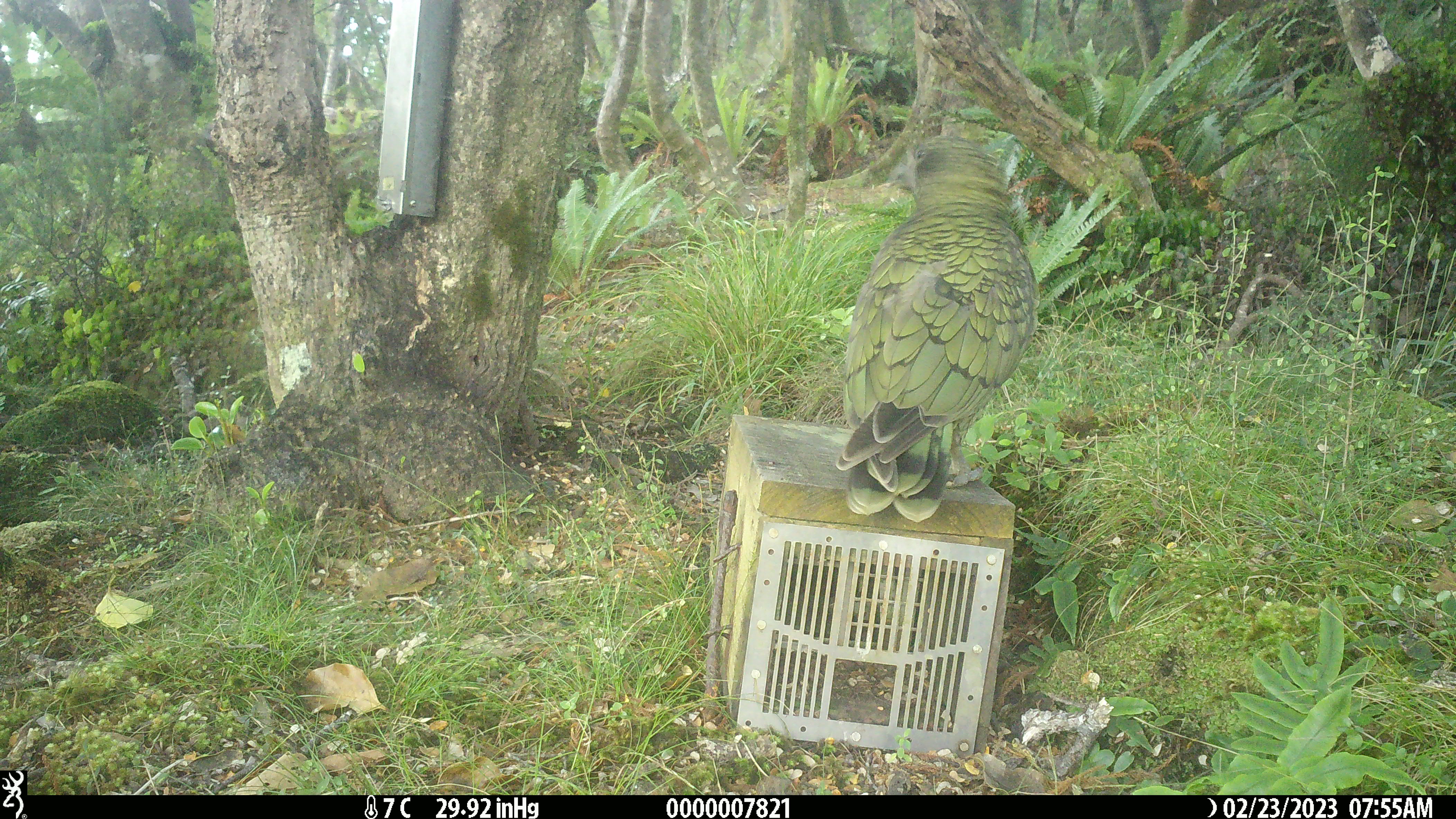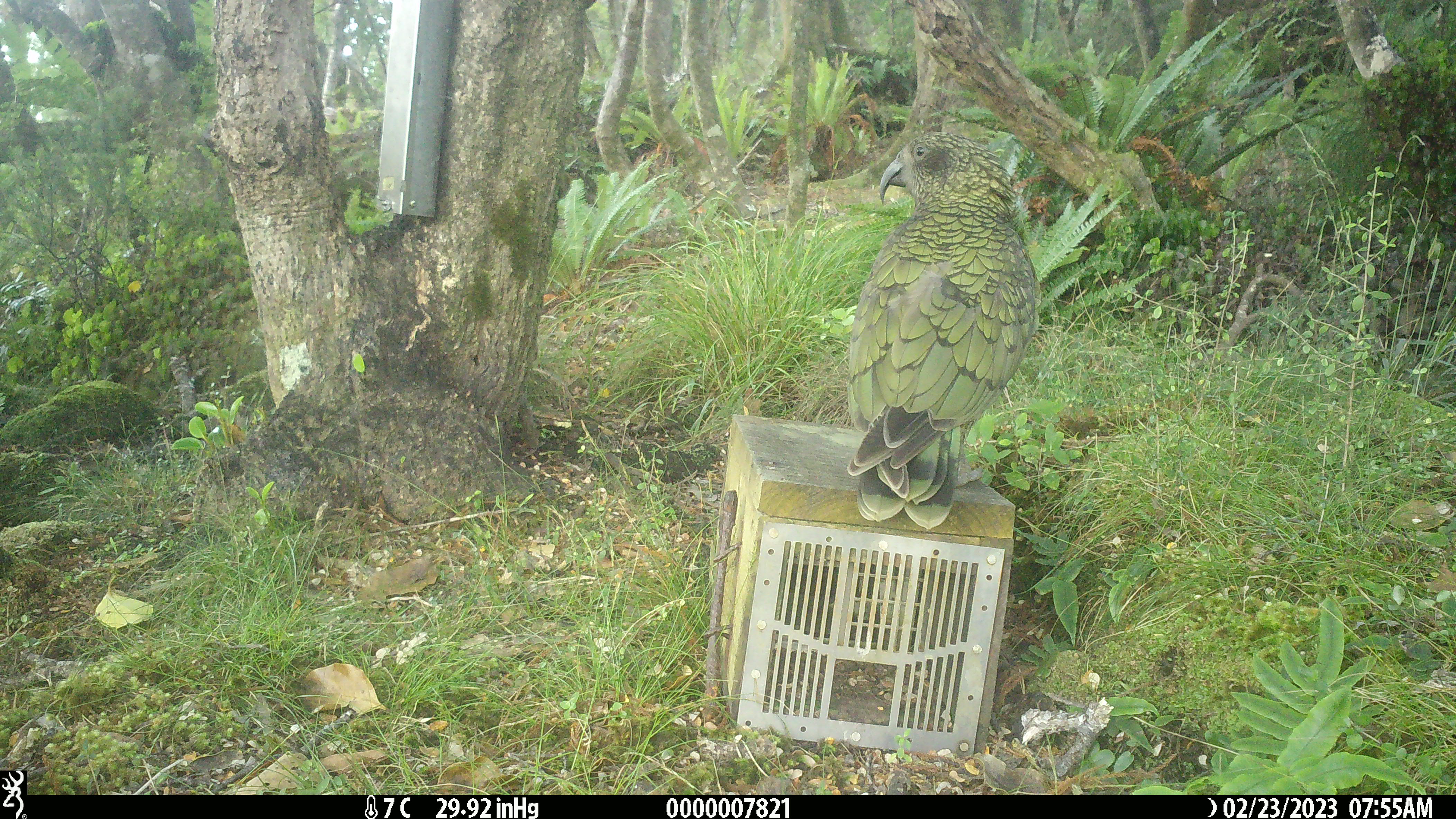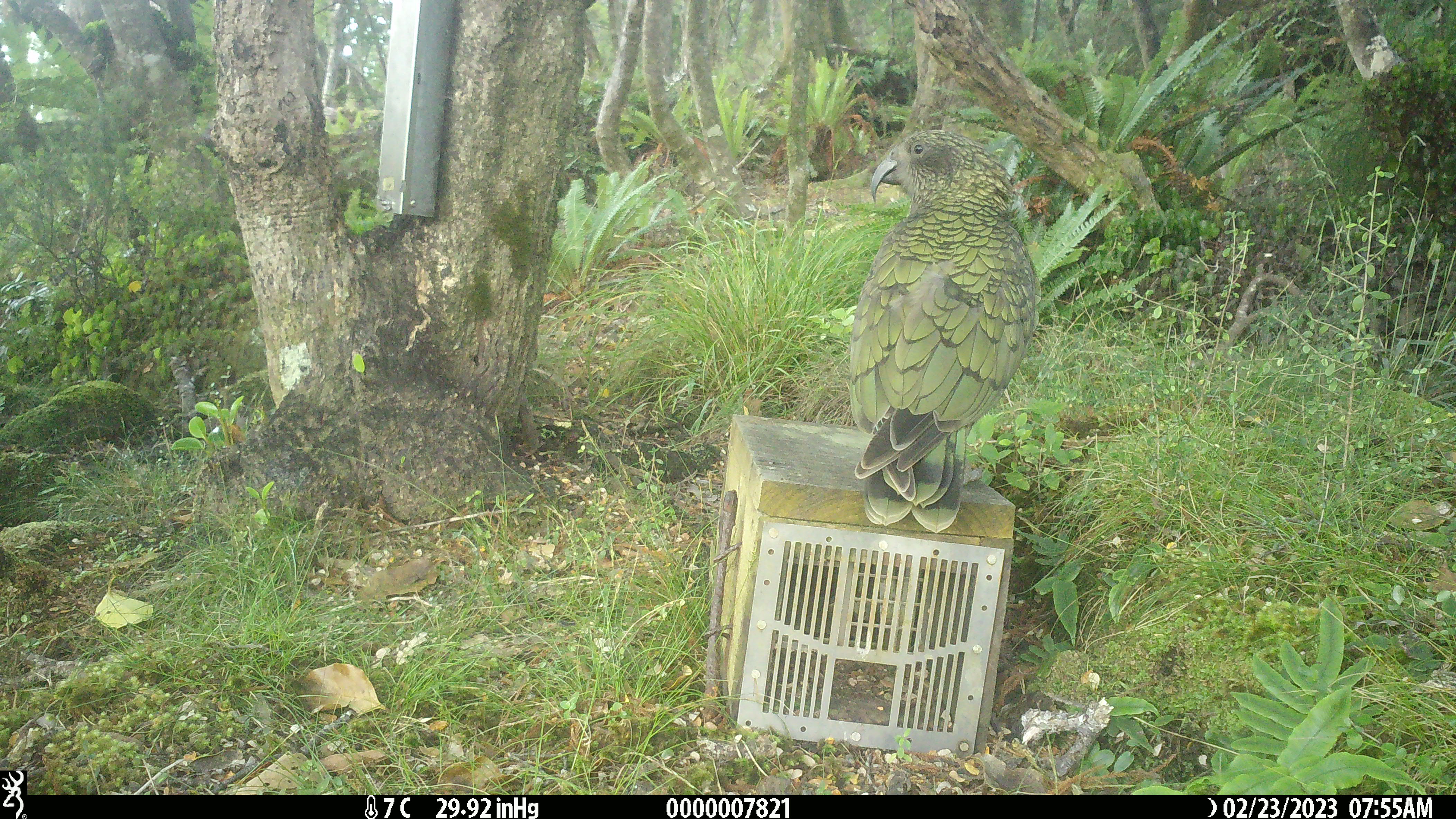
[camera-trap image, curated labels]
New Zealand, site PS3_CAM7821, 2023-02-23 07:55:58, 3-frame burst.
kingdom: Animalia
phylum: Chordata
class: Aves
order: Psittaciformes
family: Strigopidae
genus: Nestor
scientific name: Nestor notabilis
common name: kea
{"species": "kea (Nestor notabilis)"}